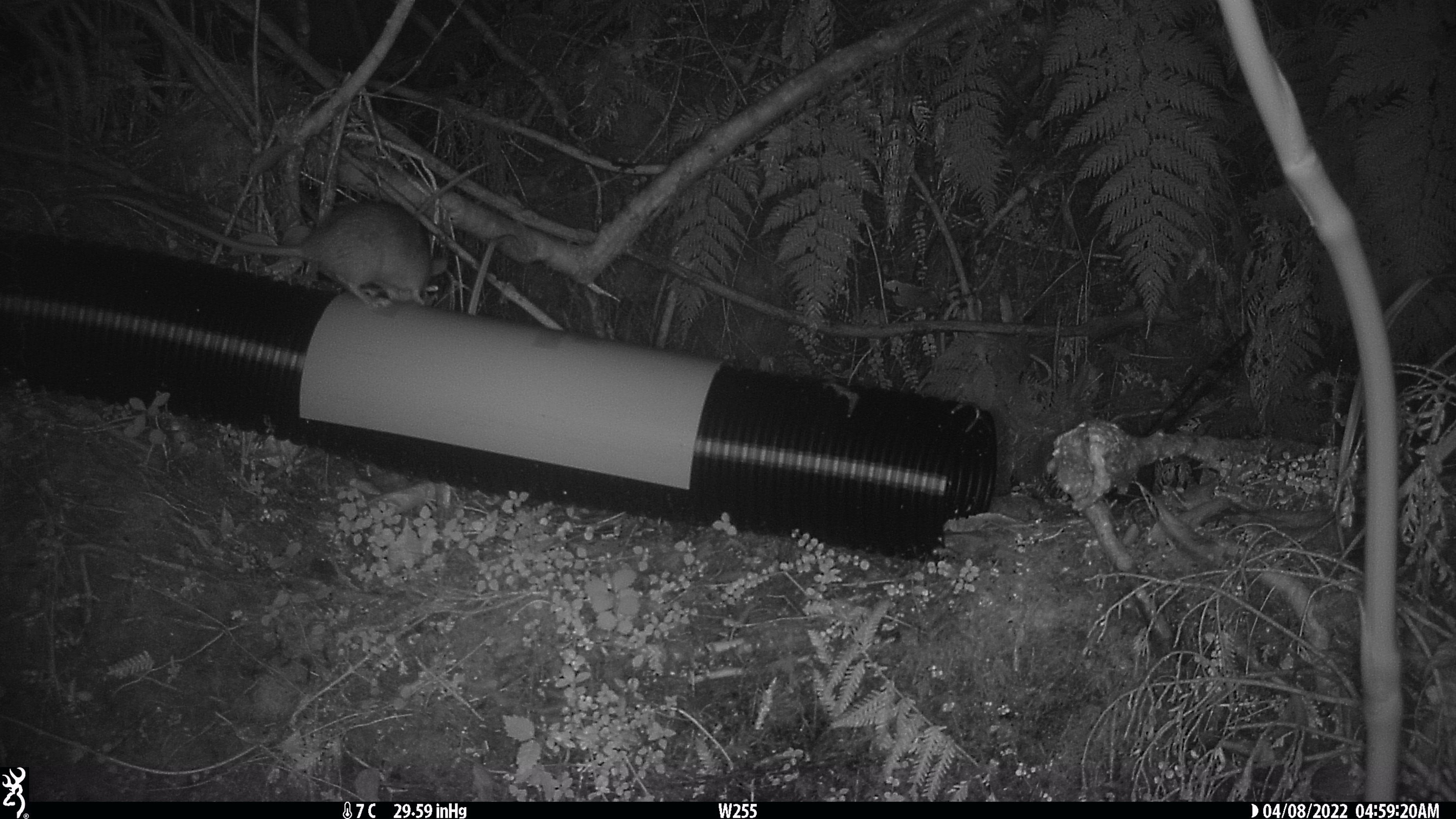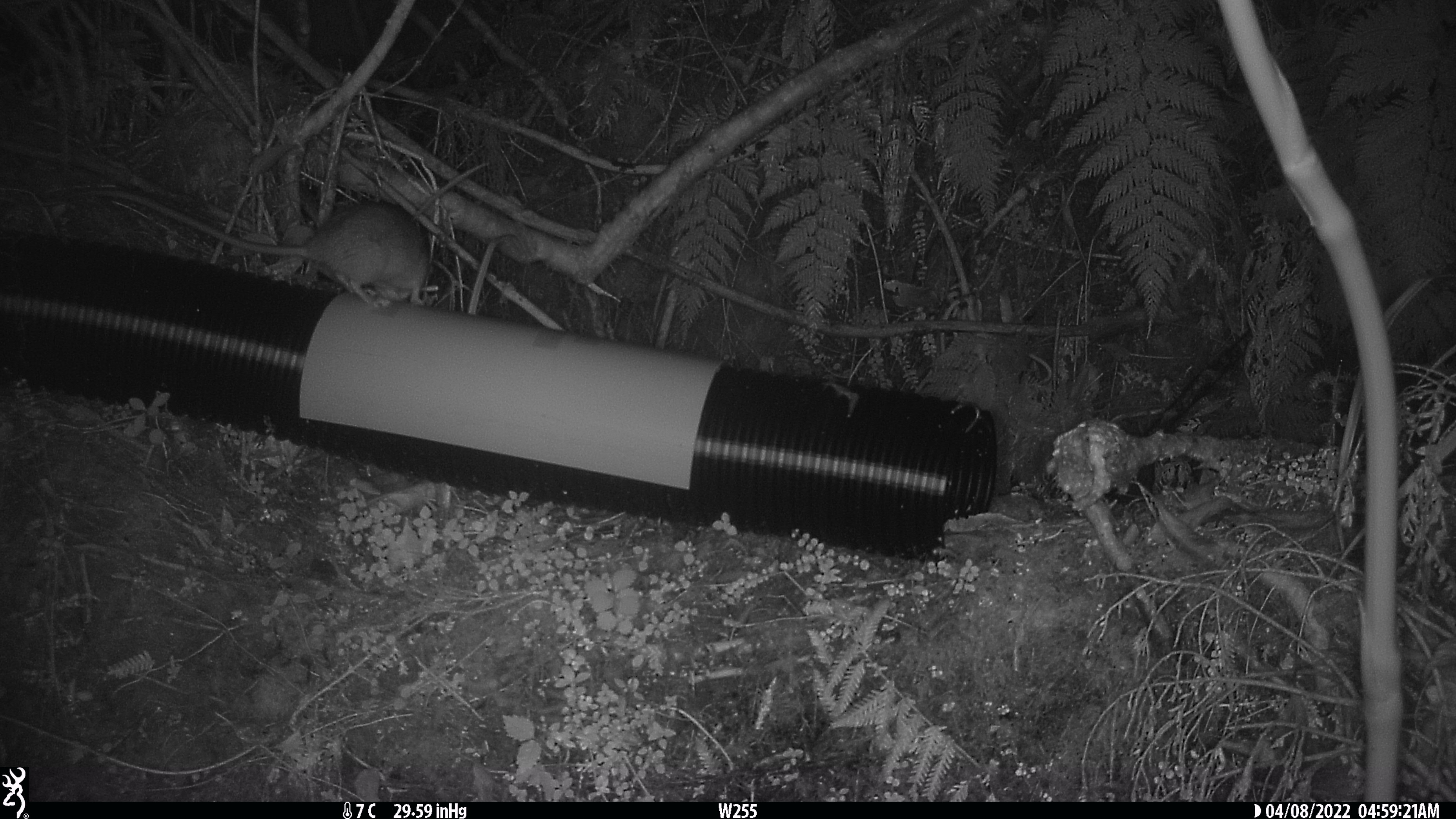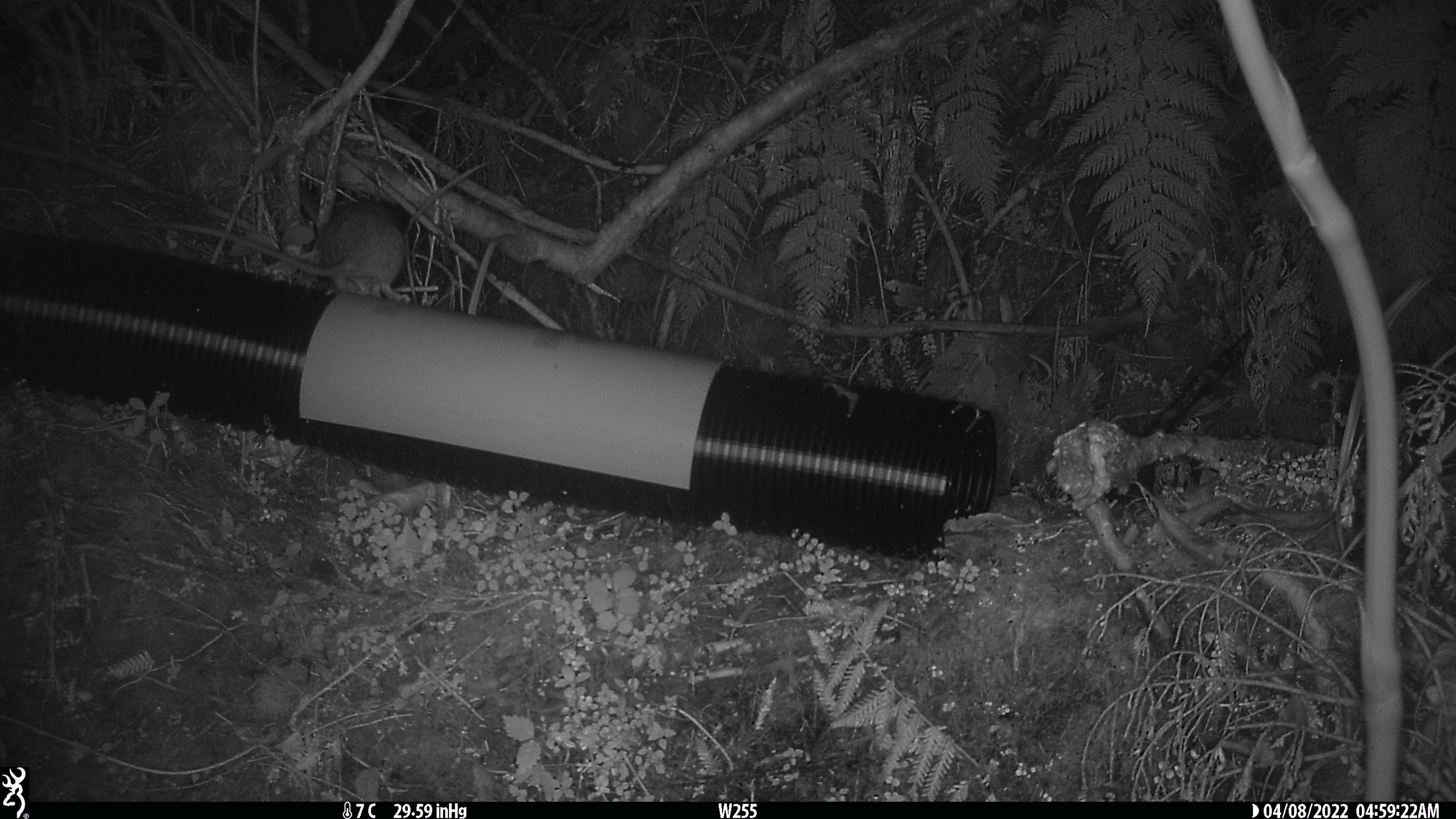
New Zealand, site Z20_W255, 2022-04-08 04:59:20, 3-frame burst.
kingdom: Animalia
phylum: Chordata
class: Mammalia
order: Rodentia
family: Muridae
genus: Rattus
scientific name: Rattus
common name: rat